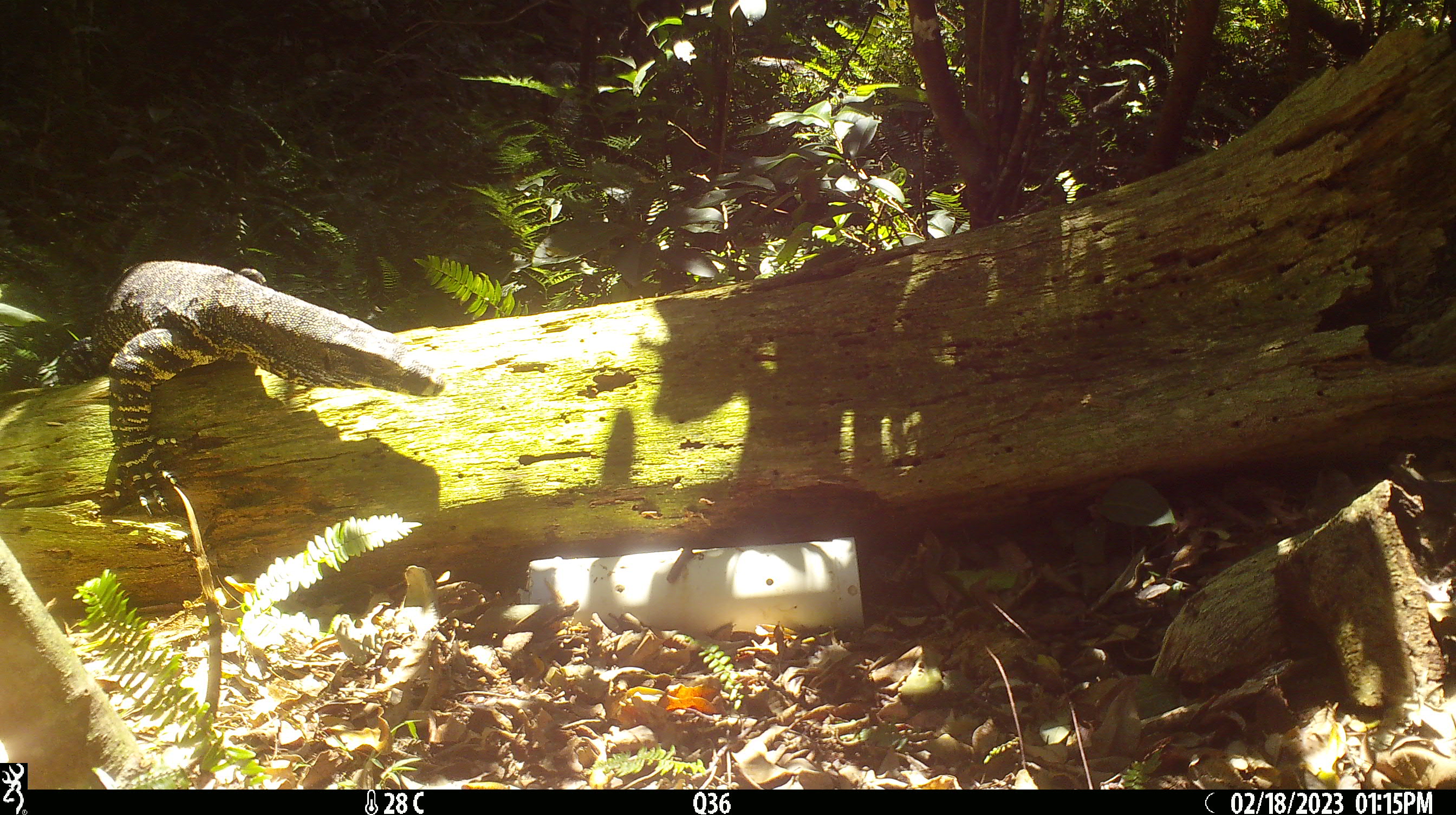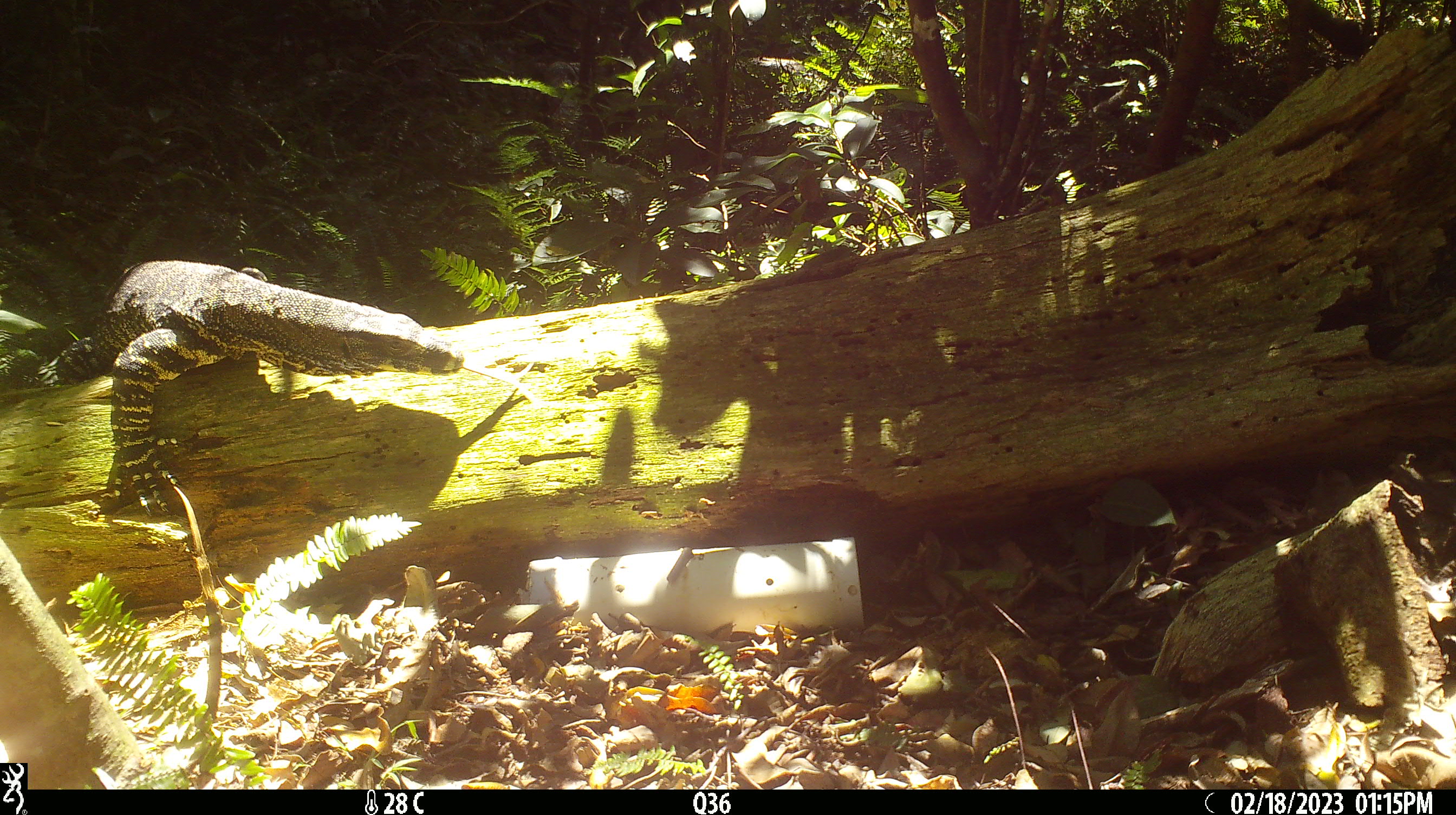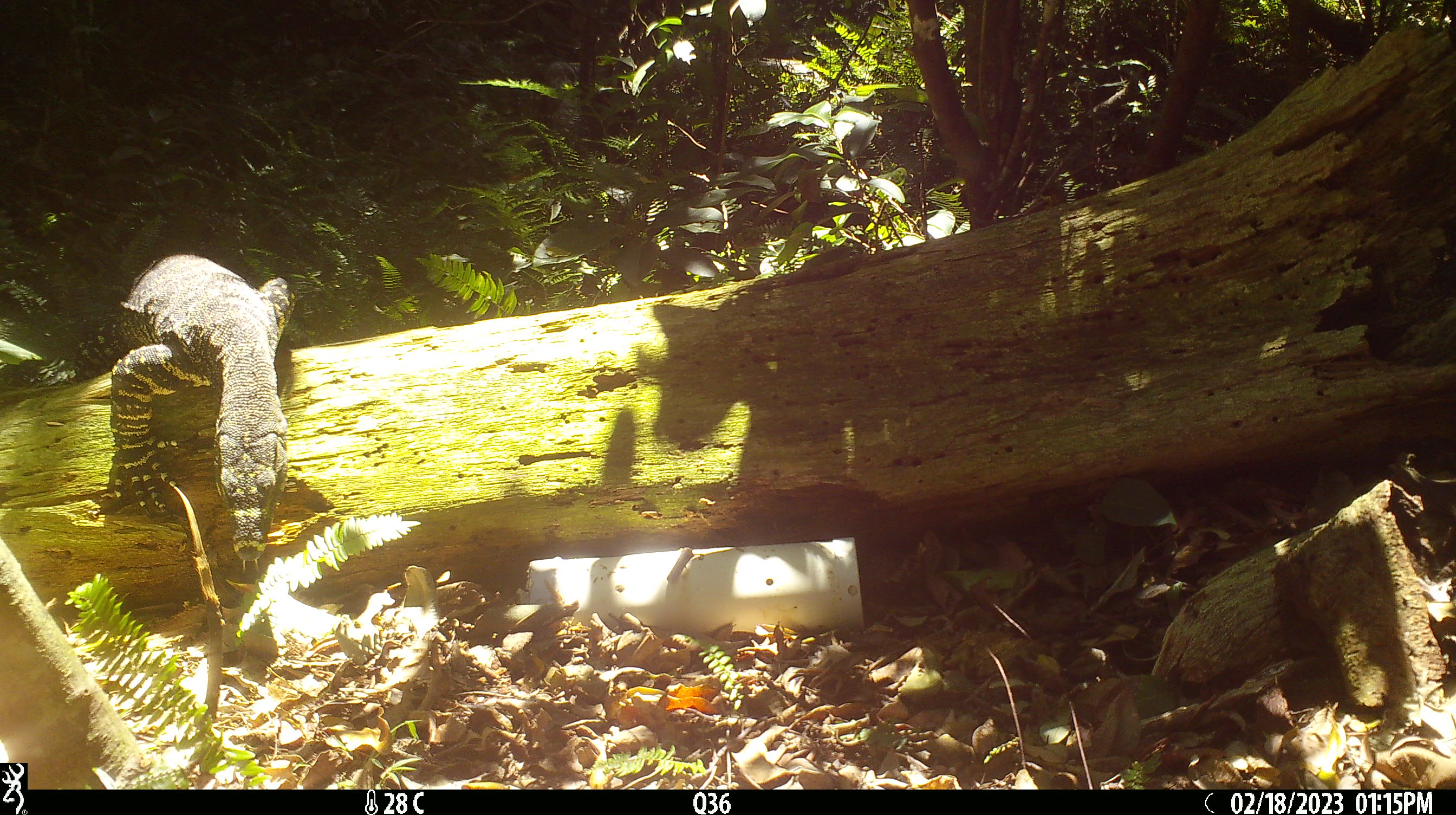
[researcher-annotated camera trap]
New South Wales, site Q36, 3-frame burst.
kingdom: Animalia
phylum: Chordata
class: Reptilia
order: Squamata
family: Varanidae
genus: Varanus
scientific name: Varanus varius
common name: lace monitor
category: goanna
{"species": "goanna (lace monitor) (Varanus varius)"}